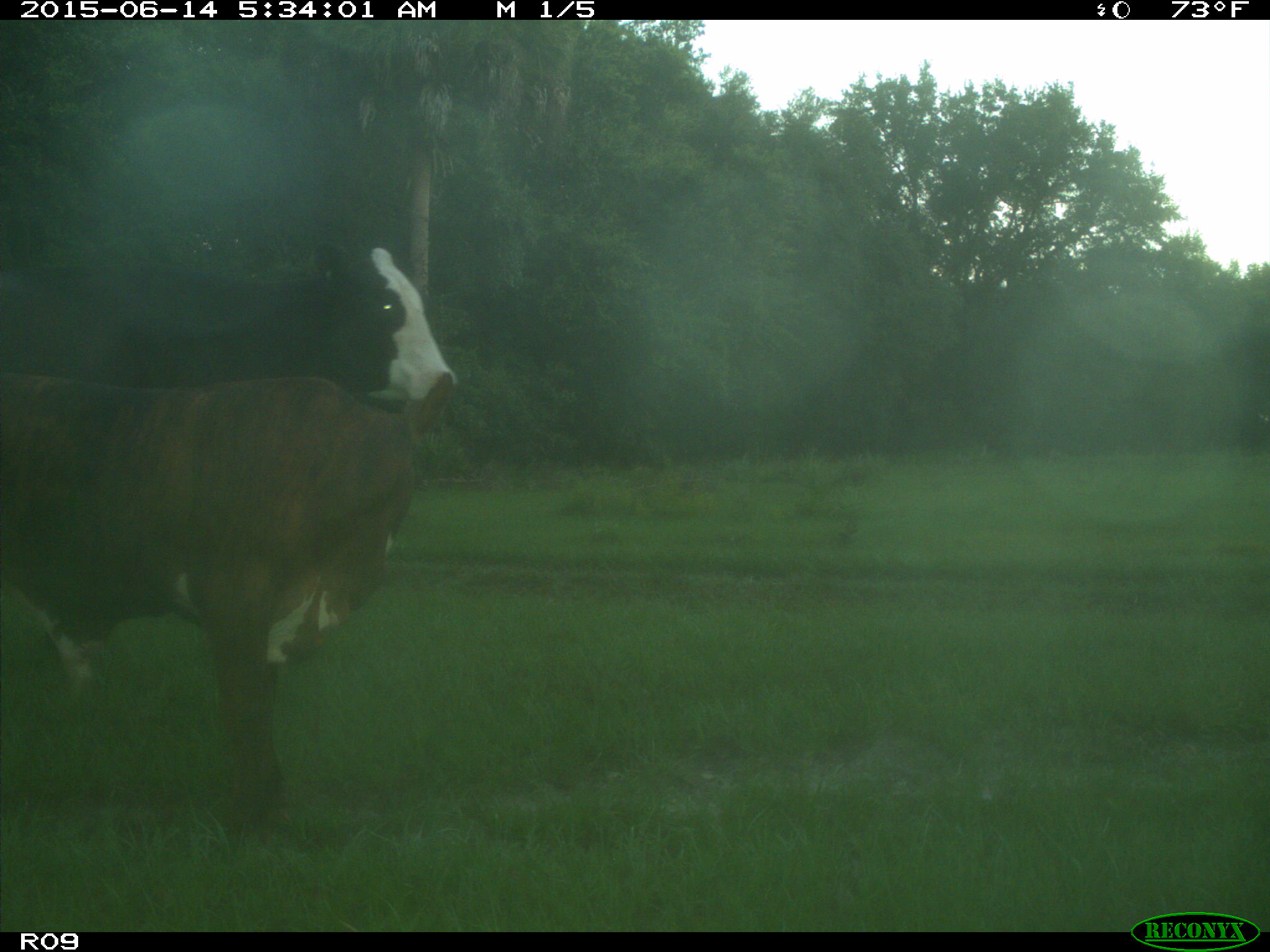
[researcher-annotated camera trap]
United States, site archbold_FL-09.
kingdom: Animalia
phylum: Chordata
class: Mammalia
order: Artiodactyla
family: Bovidae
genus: Bos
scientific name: Bos taurus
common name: domestic cow